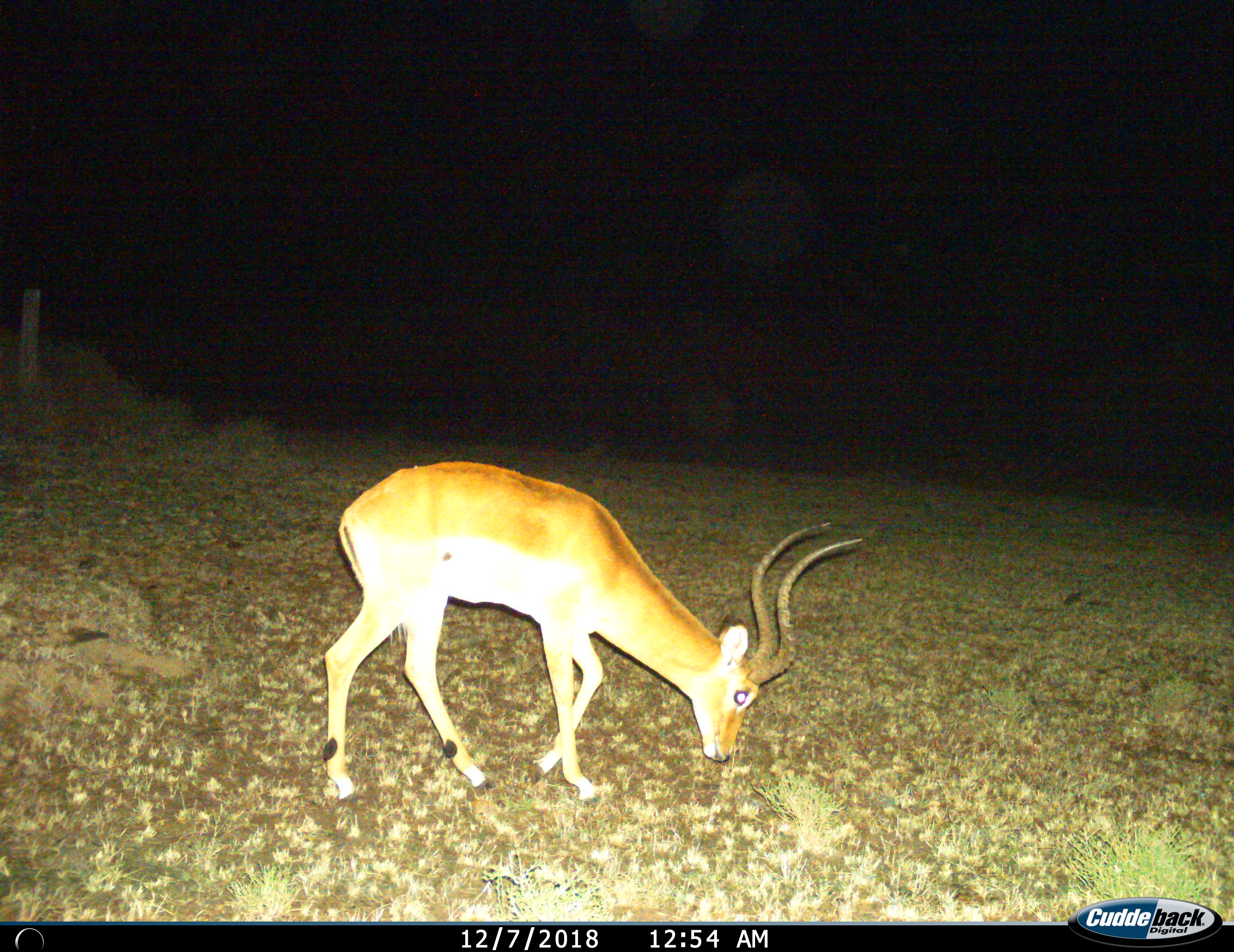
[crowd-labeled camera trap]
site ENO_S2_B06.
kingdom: Animalia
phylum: Chordata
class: Mammalia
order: Artiodactyla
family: Bovidae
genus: Aepyceros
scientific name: Aepyceros melampus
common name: impala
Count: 1.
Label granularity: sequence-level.